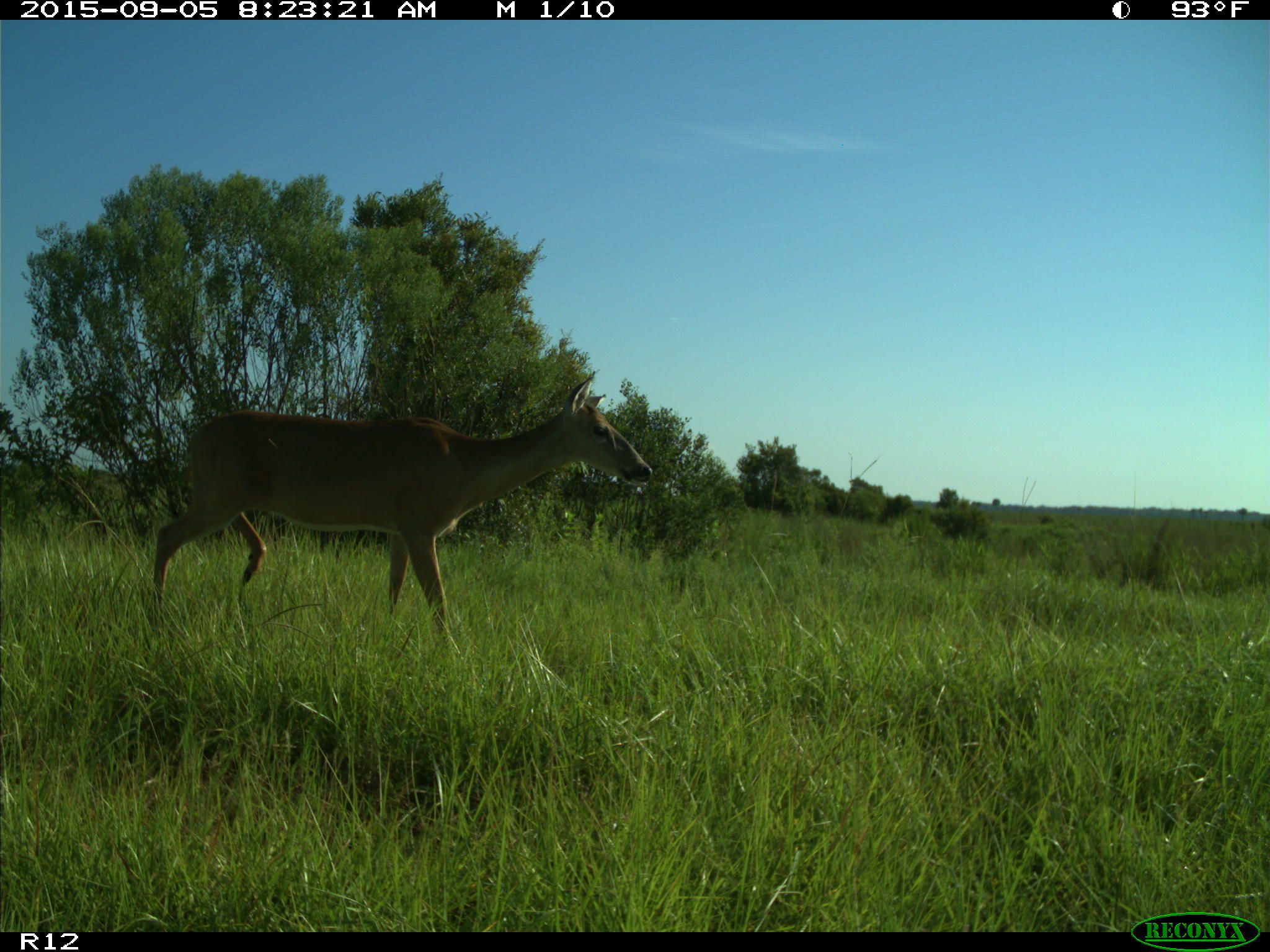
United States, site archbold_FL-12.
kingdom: Animalia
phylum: Chordata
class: Mammalia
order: Artiodactyla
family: Cervidae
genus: Odocoileus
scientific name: Odocoileus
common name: deer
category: unidentified deer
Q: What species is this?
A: Unidentified deer (deer) (Odocoileus).